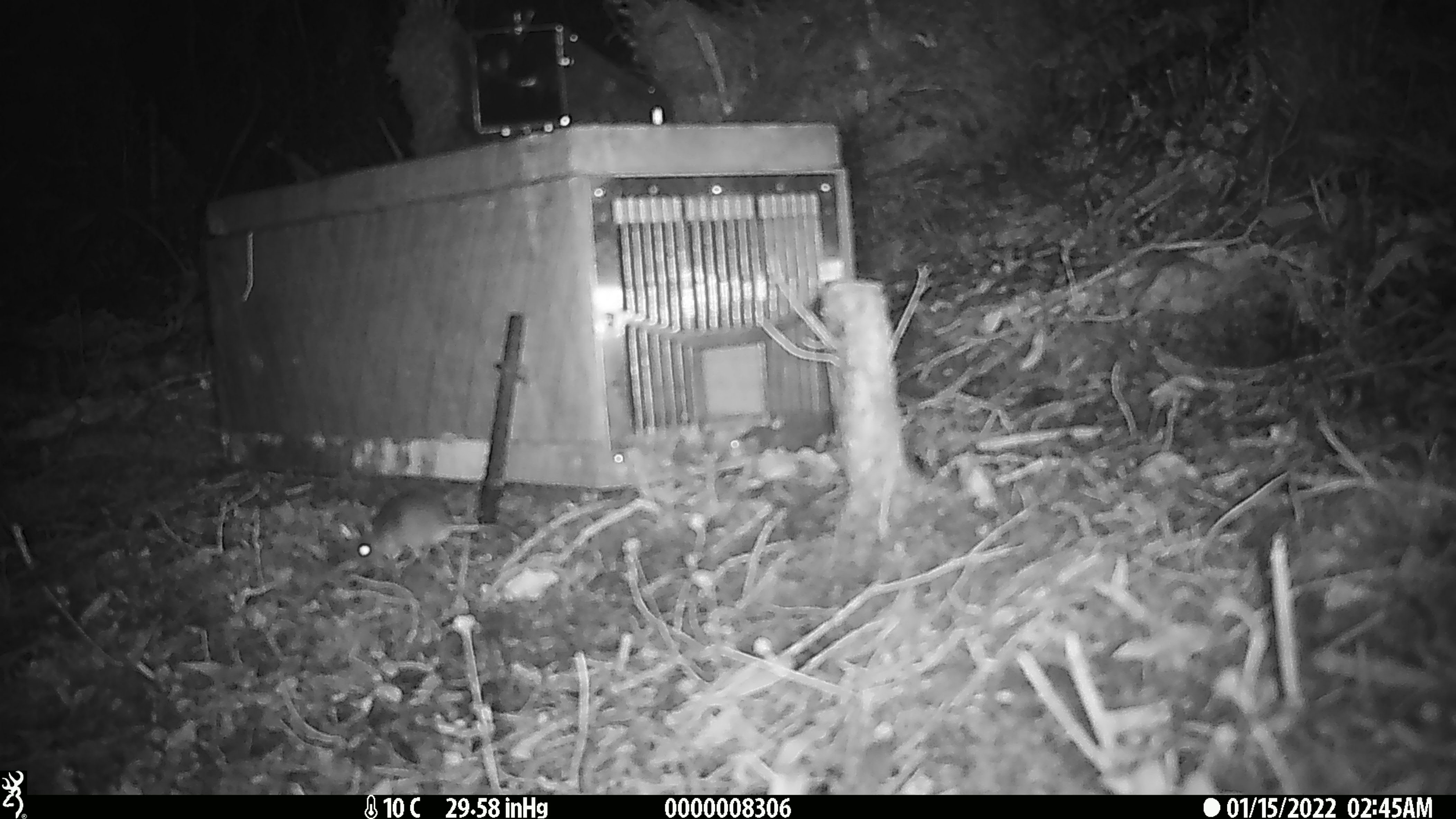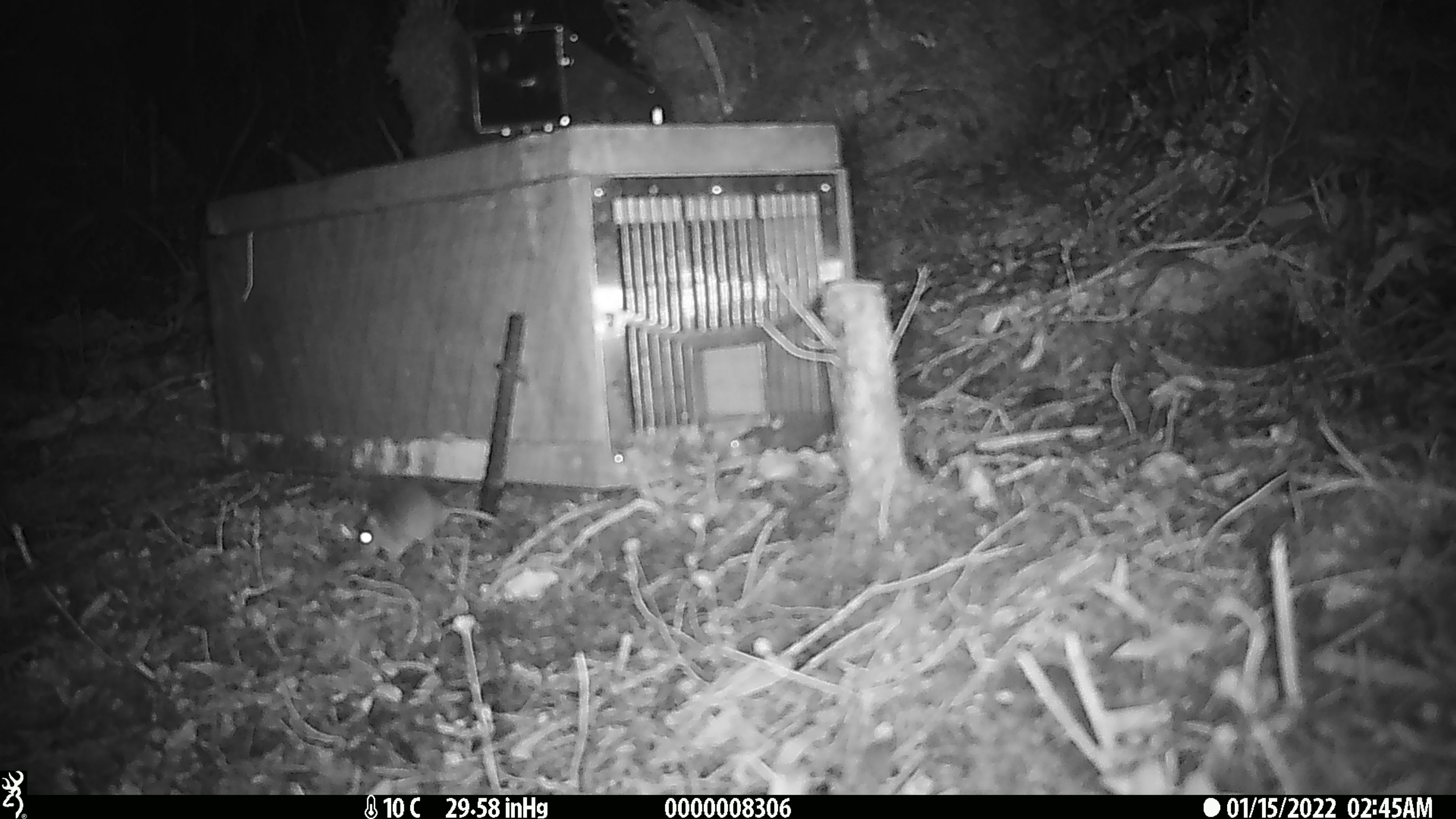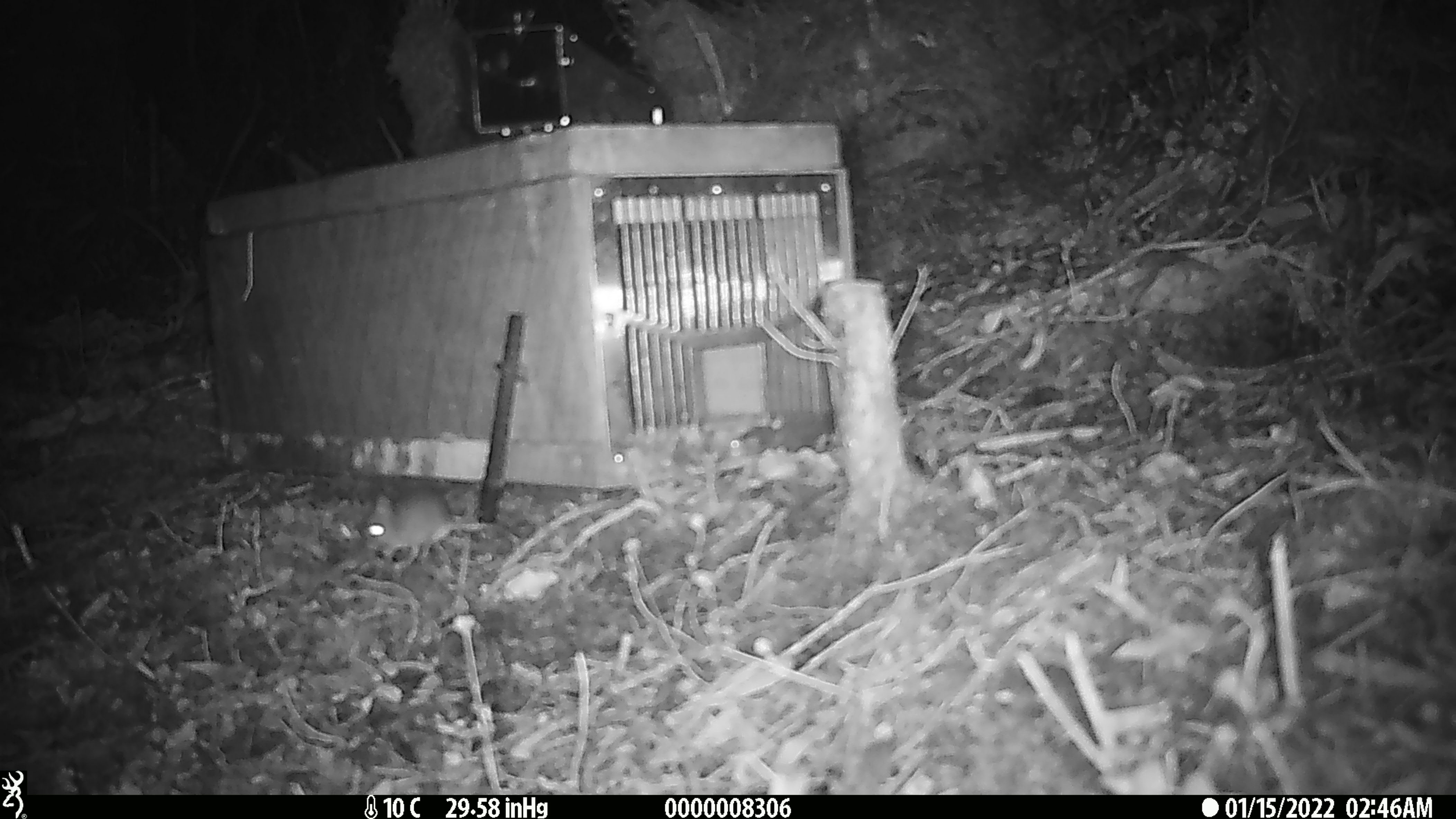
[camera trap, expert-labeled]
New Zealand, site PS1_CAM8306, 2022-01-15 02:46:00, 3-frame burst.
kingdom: Animalia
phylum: Chordata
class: Mammalia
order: Rodentia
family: Muridae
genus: Mus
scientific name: Mus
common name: mouse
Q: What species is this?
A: Mouse (Mus).